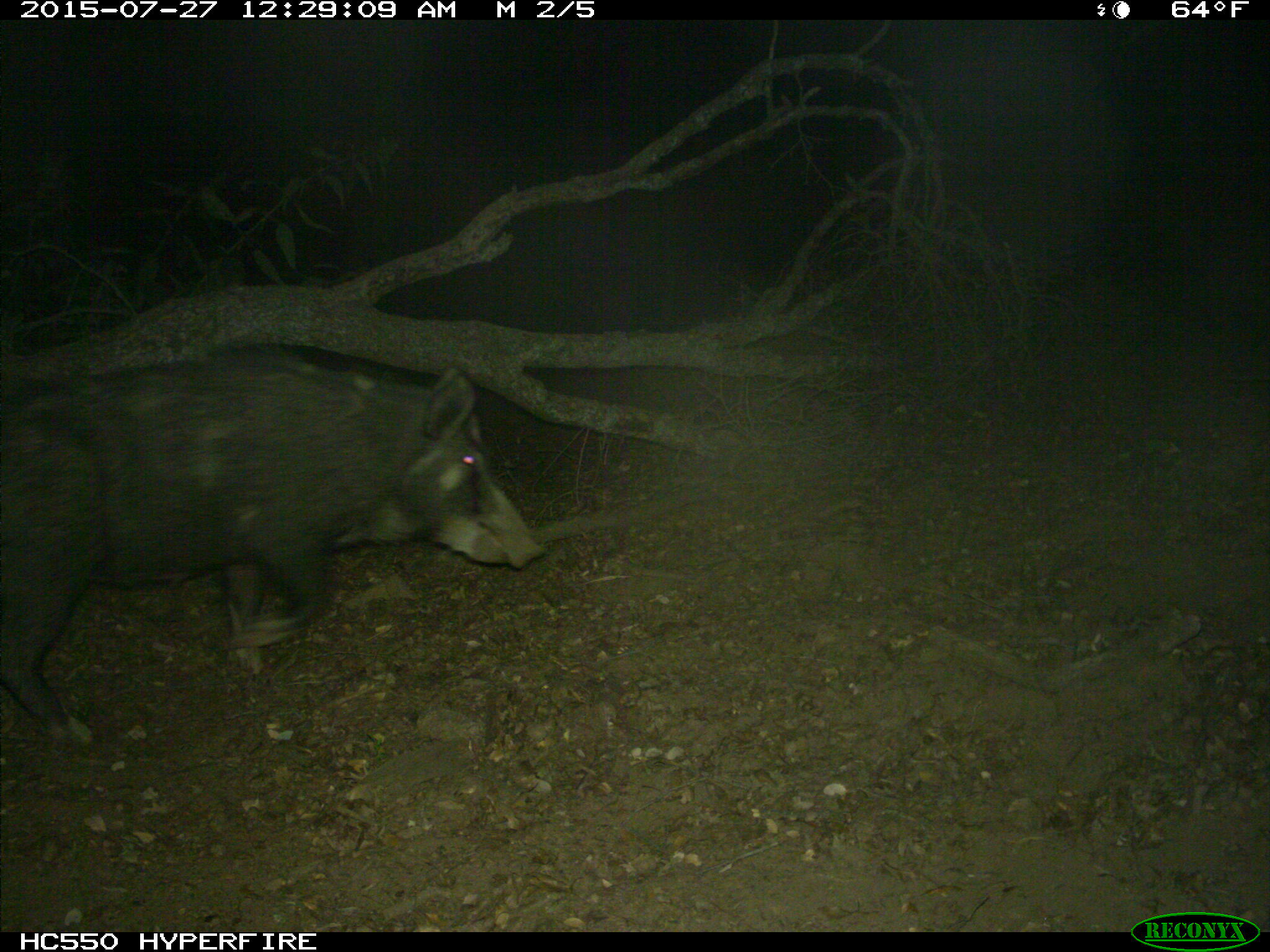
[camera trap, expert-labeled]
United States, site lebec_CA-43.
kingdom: Animalia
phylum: Chordata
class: Mammalia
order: Artiodactyla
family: Suidae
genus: Sus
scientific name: Sus scrofa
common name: wild boar